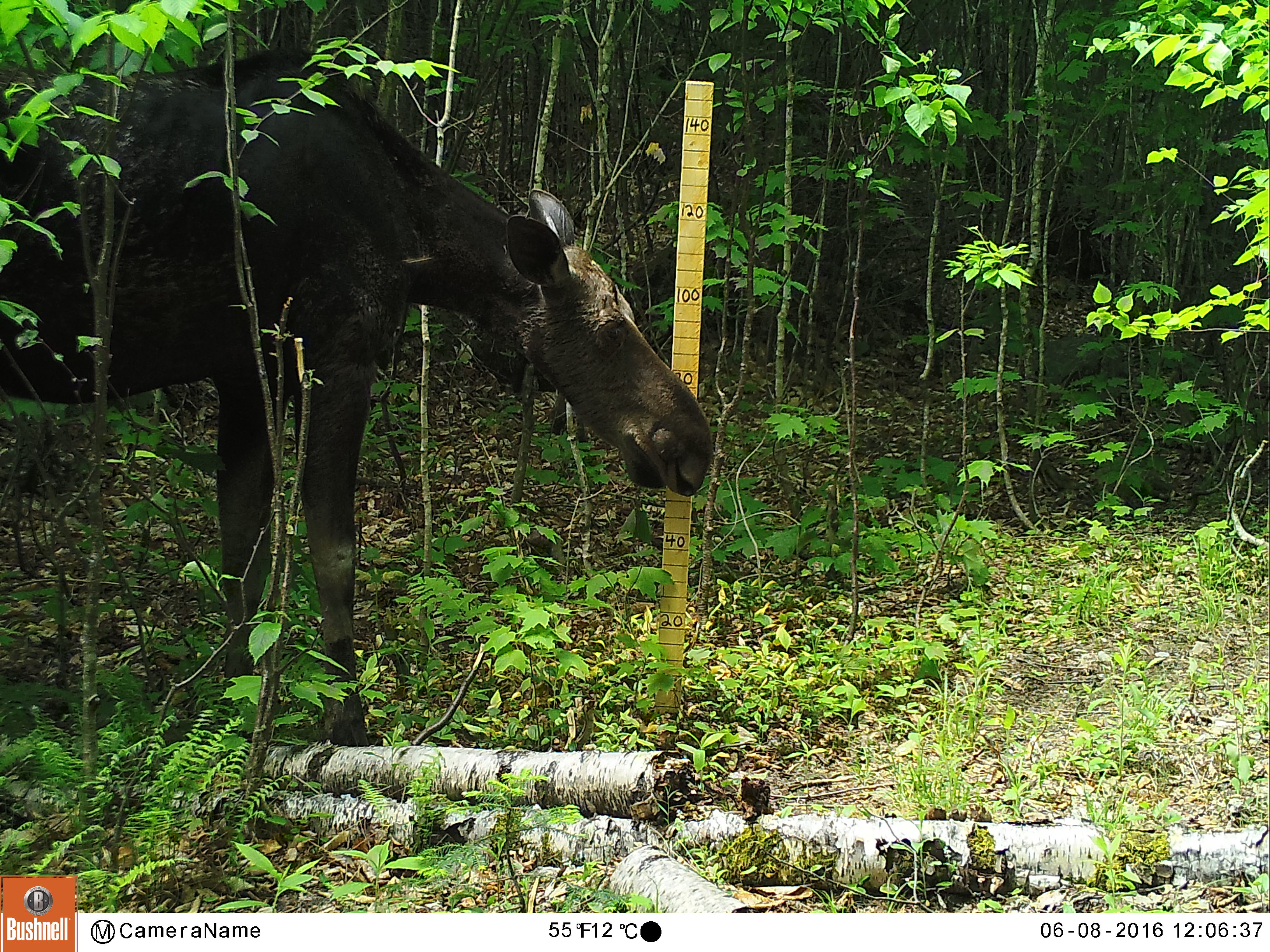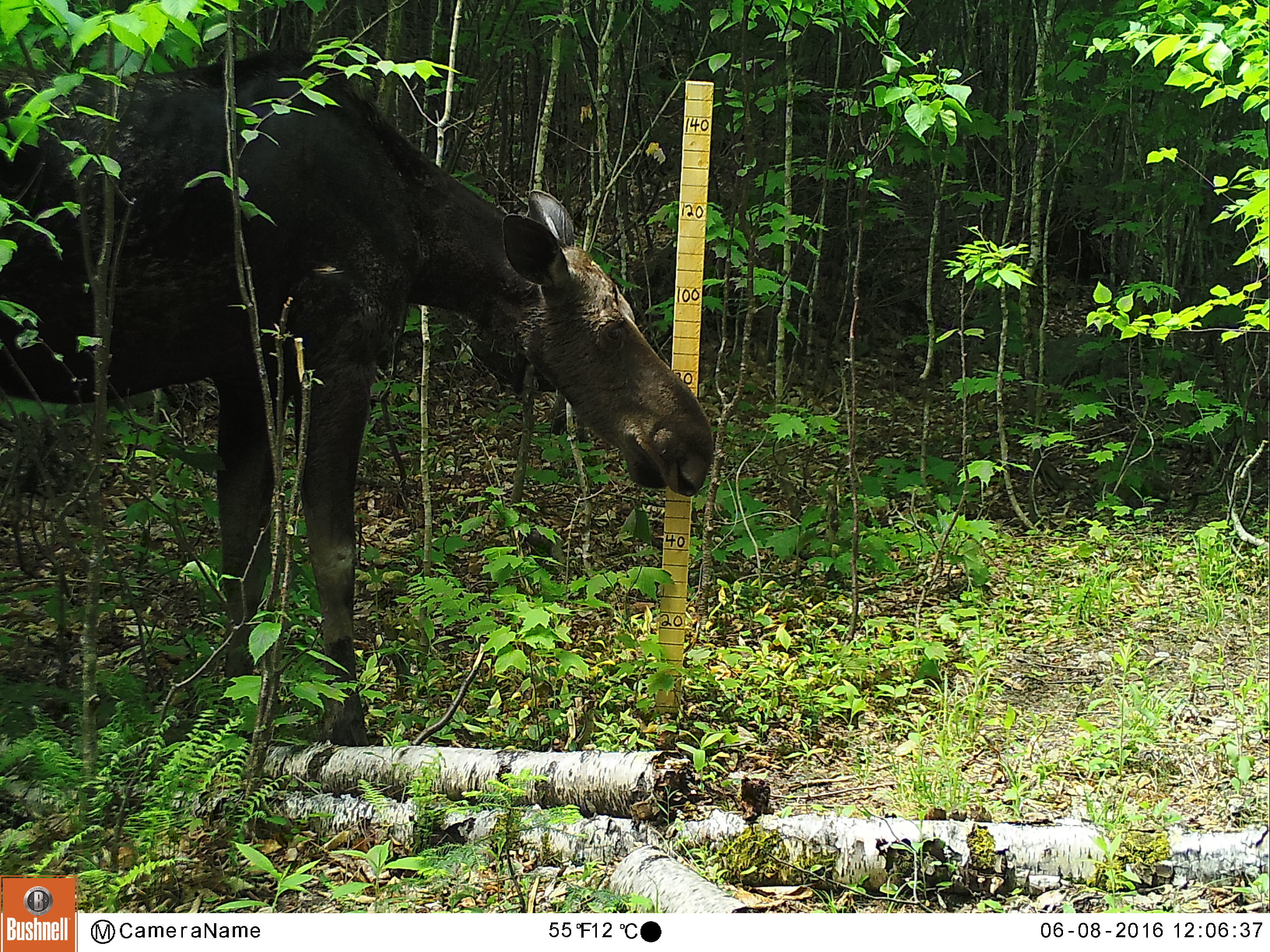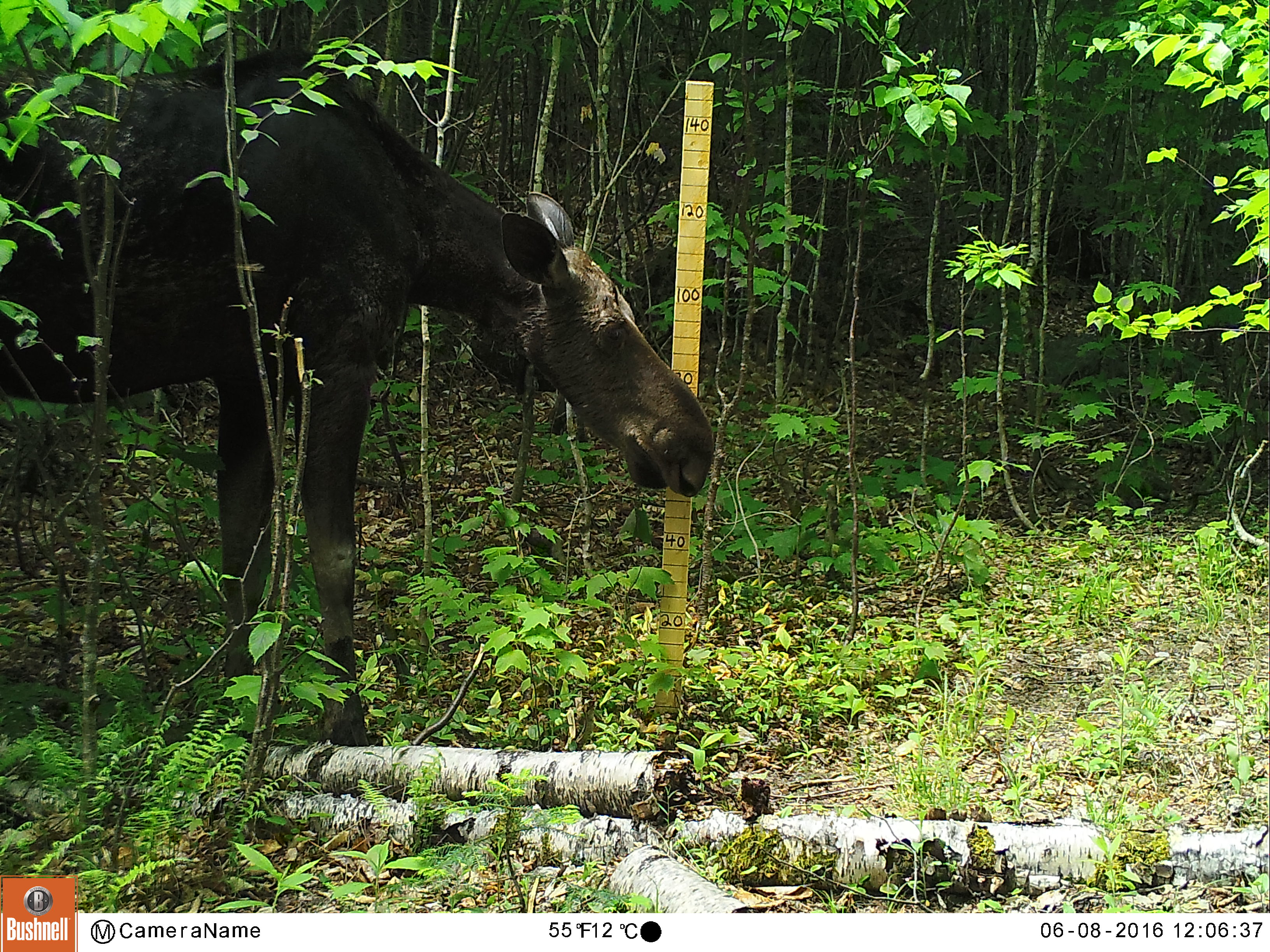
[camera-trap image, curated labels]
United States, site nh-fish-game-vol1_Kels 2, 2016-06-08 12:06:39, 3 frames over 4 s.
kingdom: Animalia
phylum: Chordata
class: Mammalia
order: Artiodactyla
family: Cervidae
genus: Alces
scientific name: Alces alces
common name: moose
Moose (Alces alces).